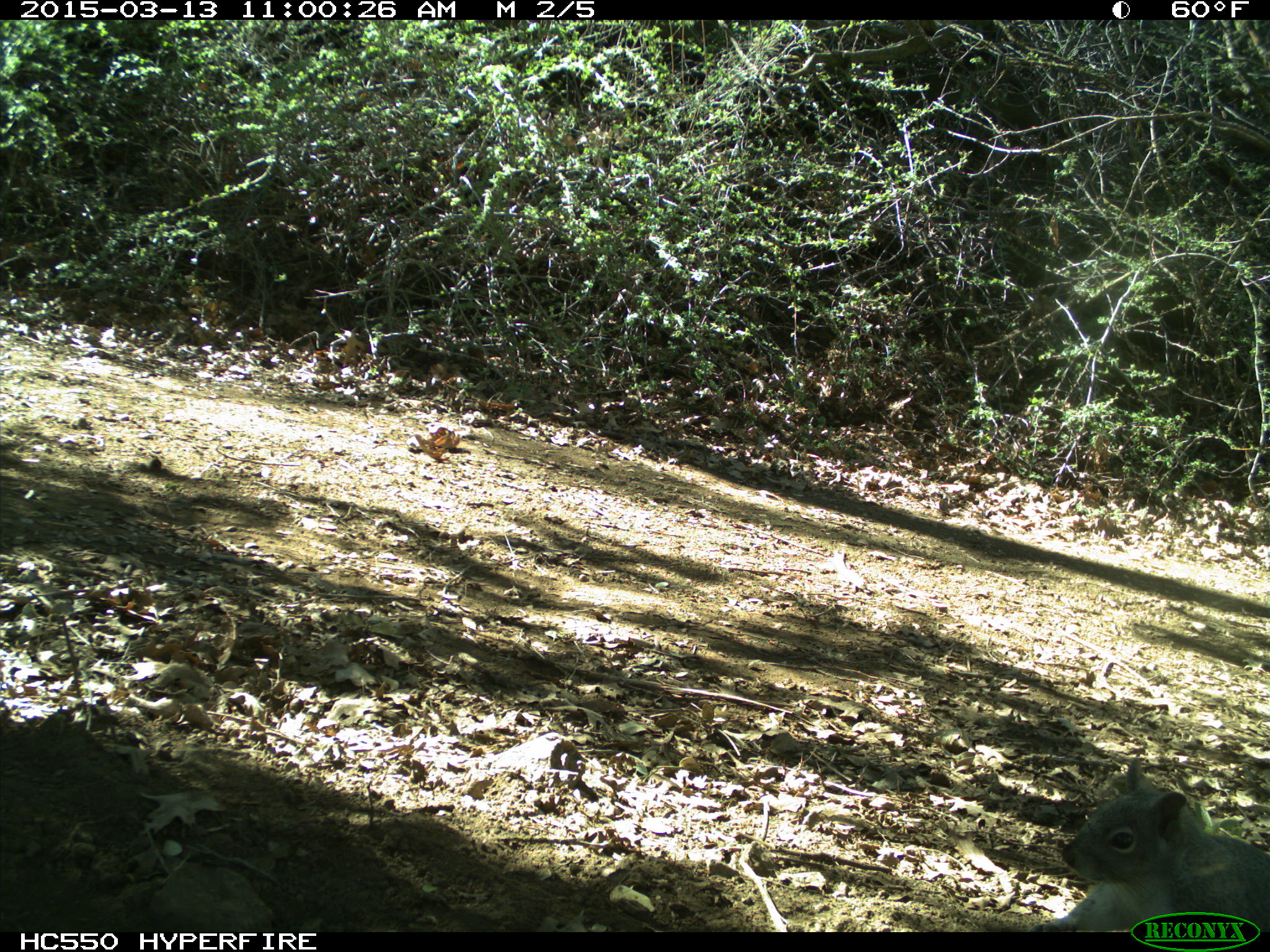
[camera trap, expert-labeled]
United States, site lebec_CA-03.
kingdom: Animalia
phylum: Chordata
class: Mammalia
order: Rodentia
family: Sciuridae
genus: Sciurus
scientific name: Sciurus carolinensis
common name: eastern gray squirrel